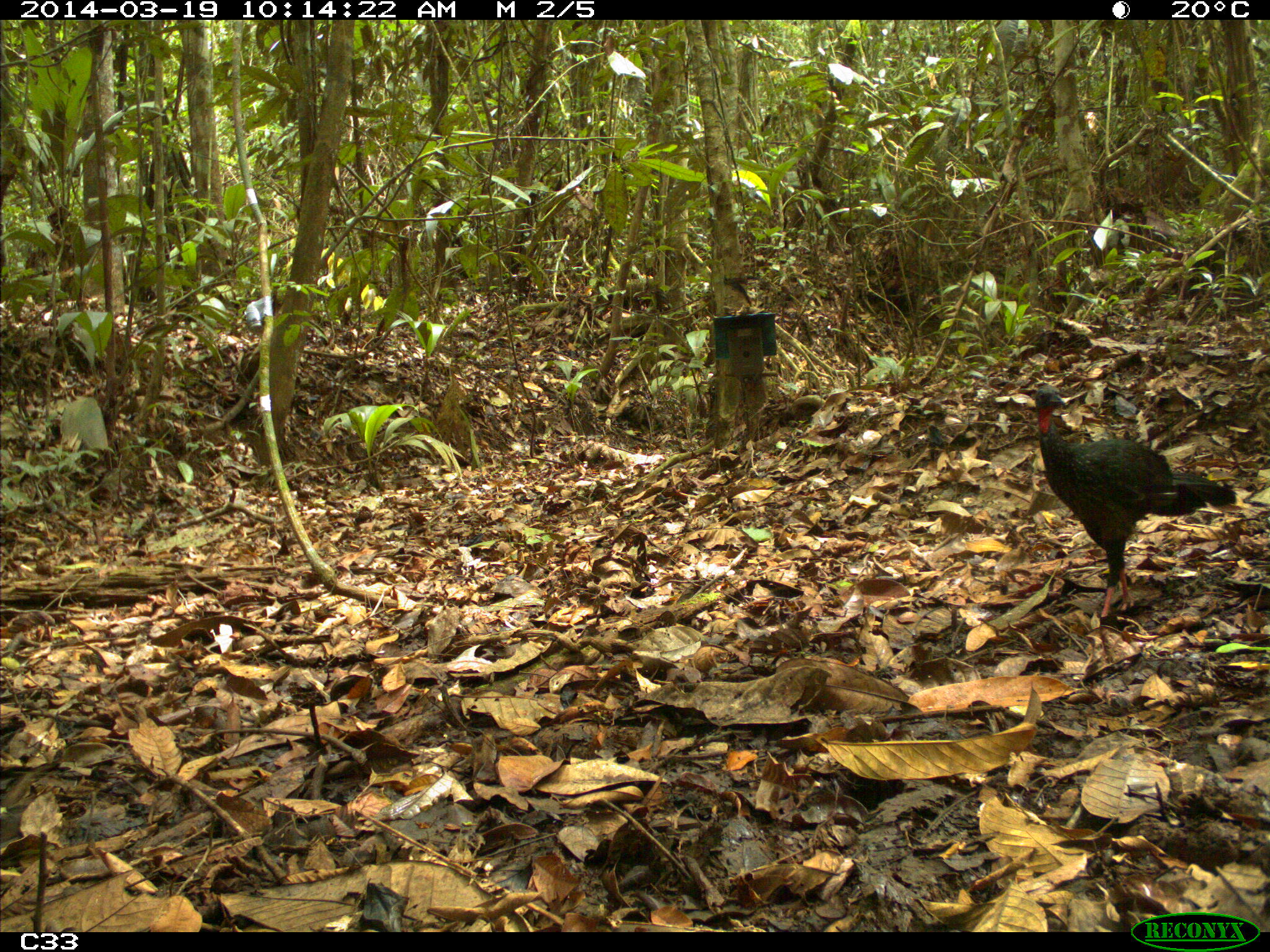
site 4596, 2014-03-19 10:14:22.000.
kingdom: Animalia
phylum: Chordata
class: Aves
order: Galliformes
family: Cracidae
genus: Penelope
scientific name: Penelope jacquacu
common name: spix's guan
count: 2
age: adult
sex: female